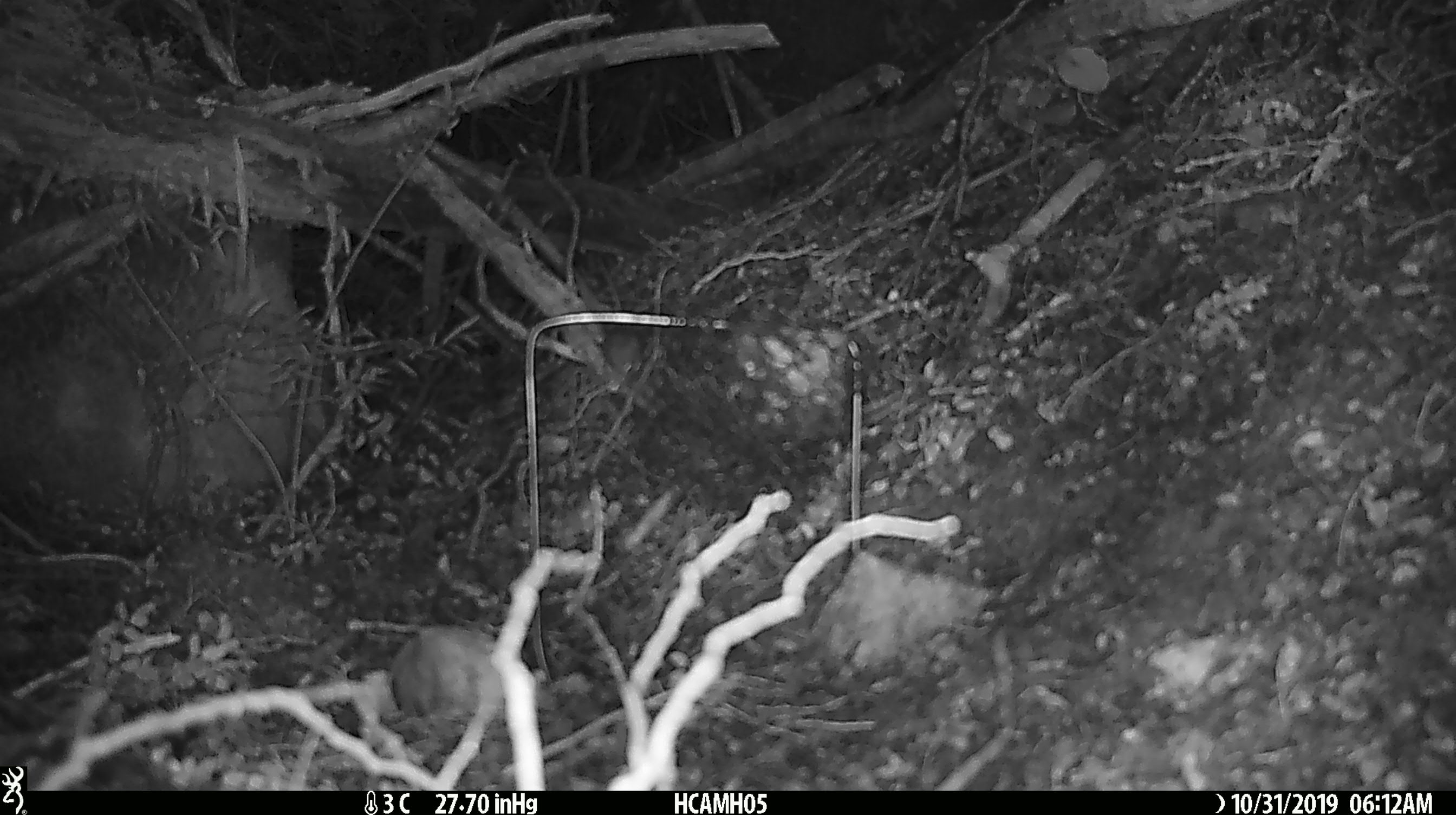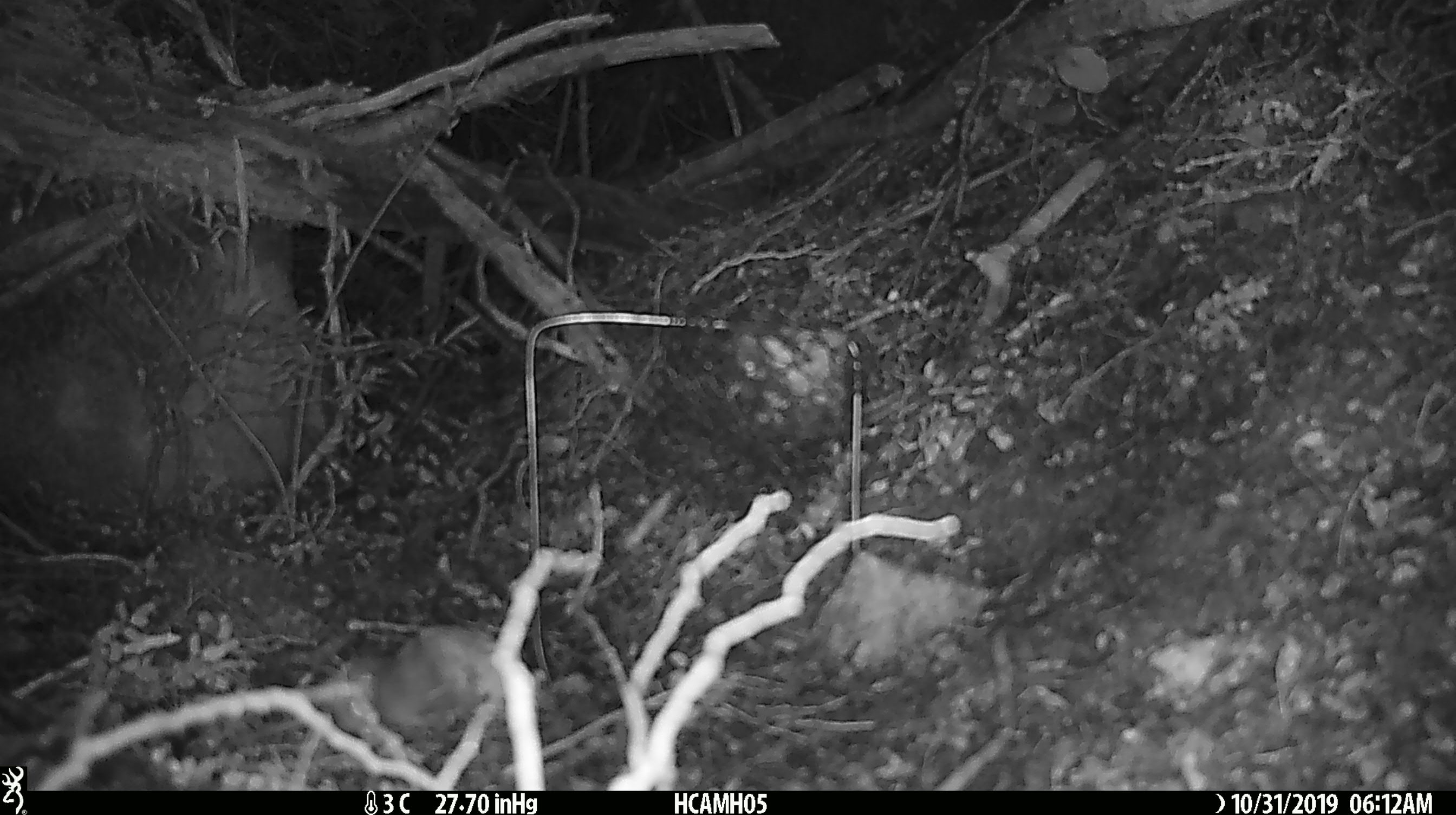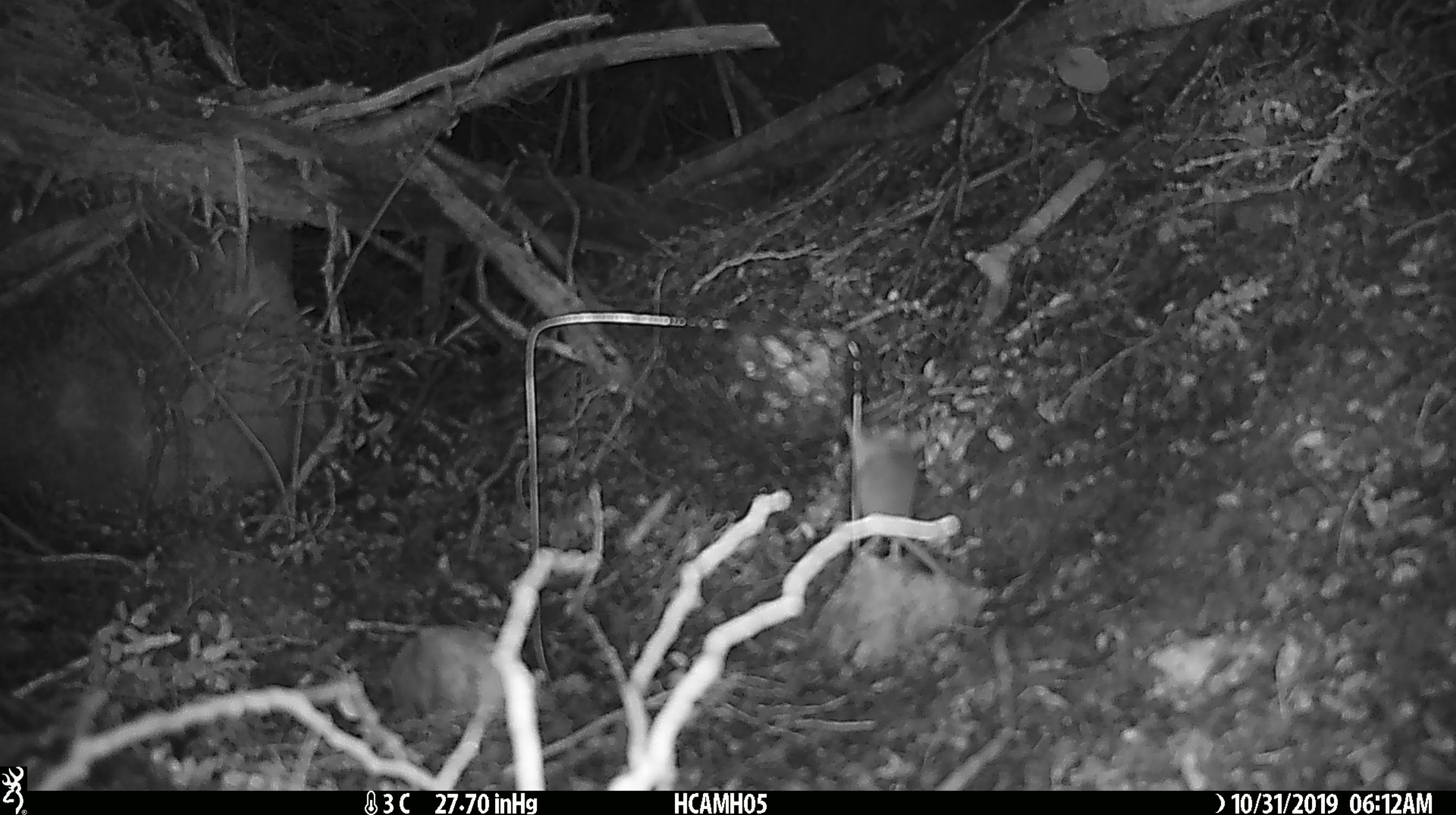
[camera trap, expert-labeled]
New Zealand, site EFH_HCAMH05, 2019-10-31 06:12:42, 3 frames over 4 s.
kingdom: Animalia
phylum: Chordata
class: Mammalia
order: Rodentia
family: Muridae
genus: Mus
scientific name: Mus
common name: mouse